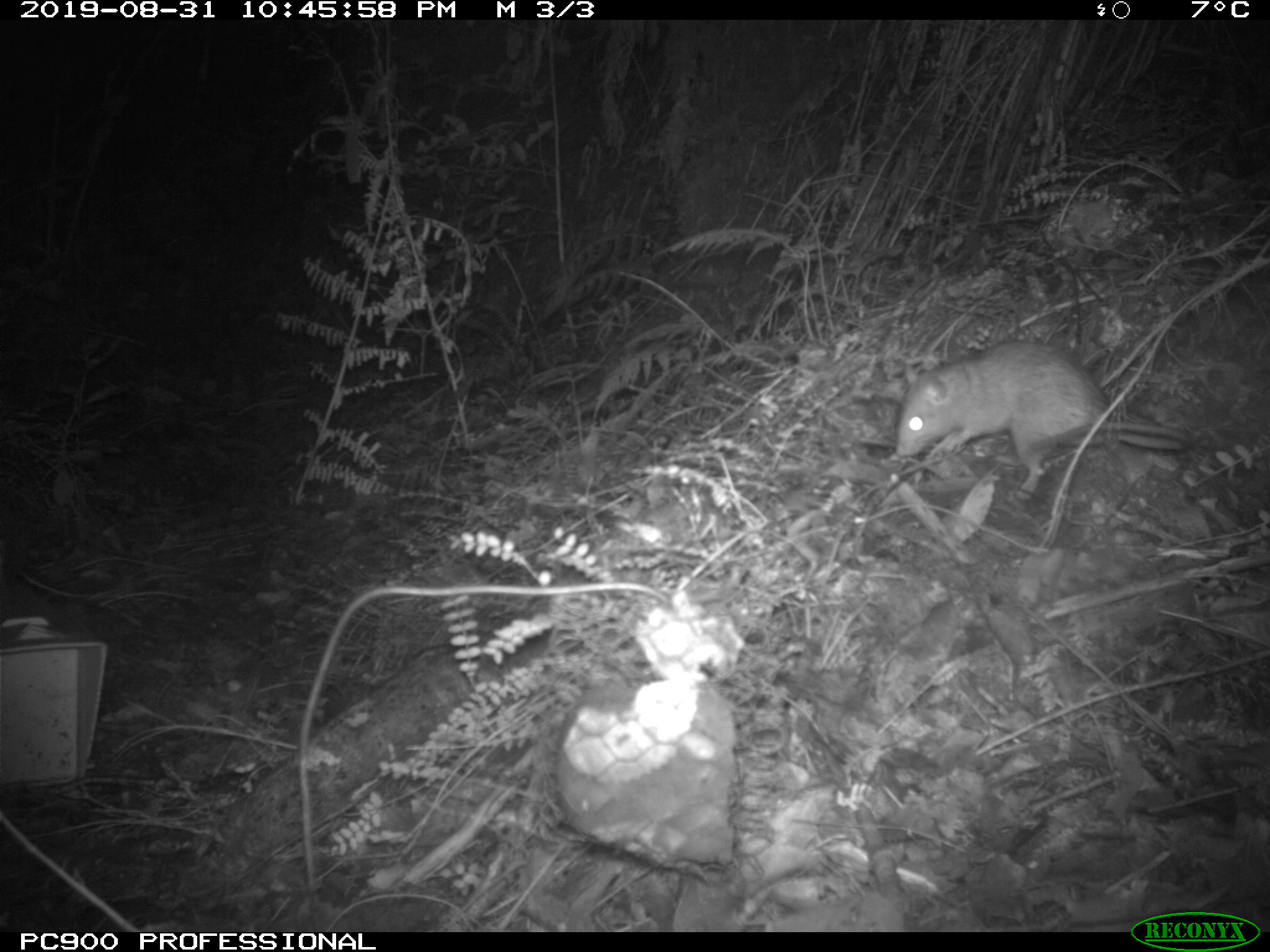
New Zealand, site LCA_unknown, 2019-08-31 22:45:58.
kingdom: Animalia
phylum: Chordata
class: Mammalia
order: Rodentia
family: Muridae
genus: Rattus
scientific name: Rattus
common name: rat